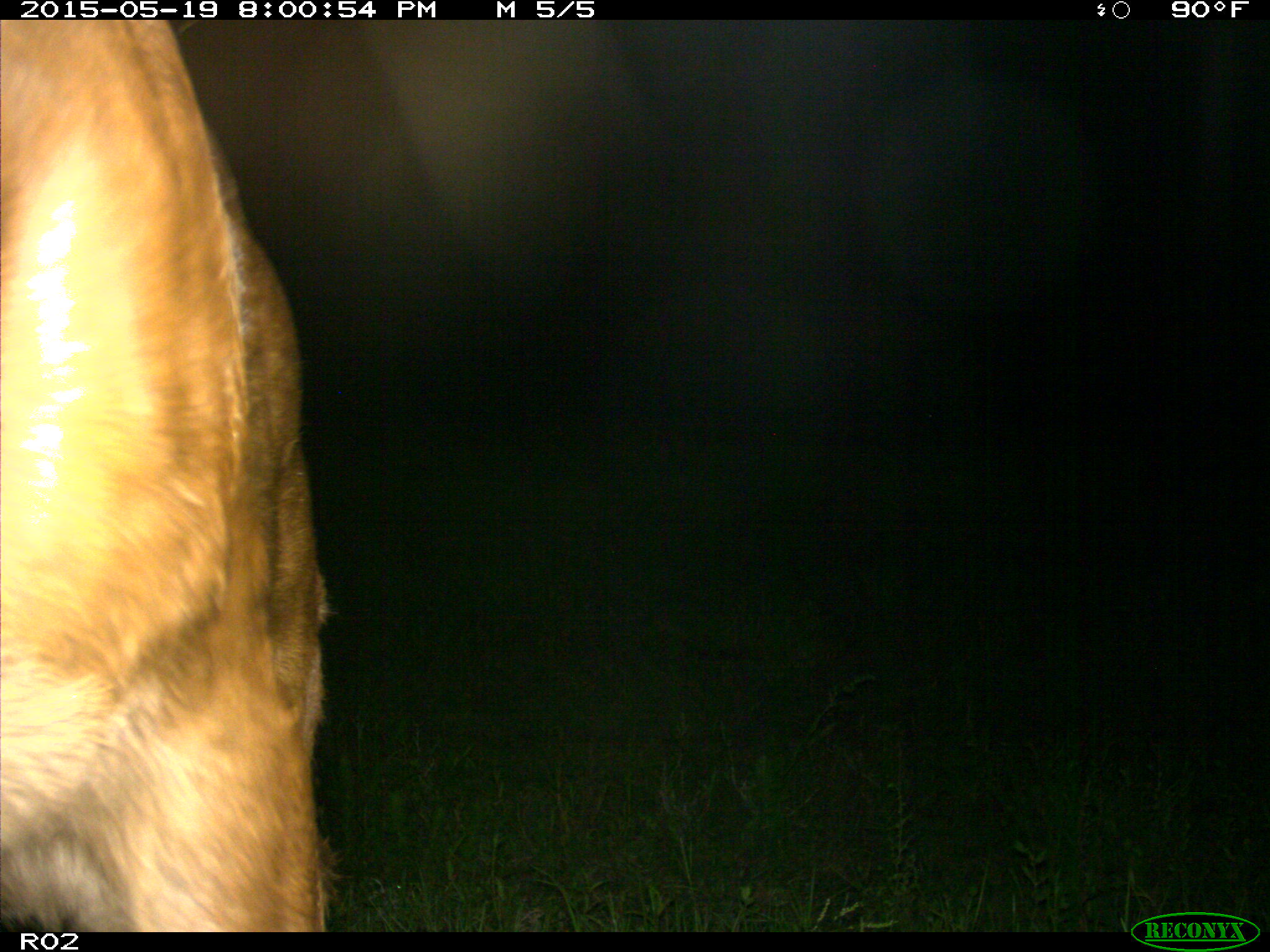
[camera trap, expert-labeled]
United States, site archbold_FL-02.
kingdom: Animalia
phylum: Chordata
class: Mammalia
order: Artiodactyla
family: Bovidae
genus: Bos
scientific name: Bos taurus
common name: domestic cow